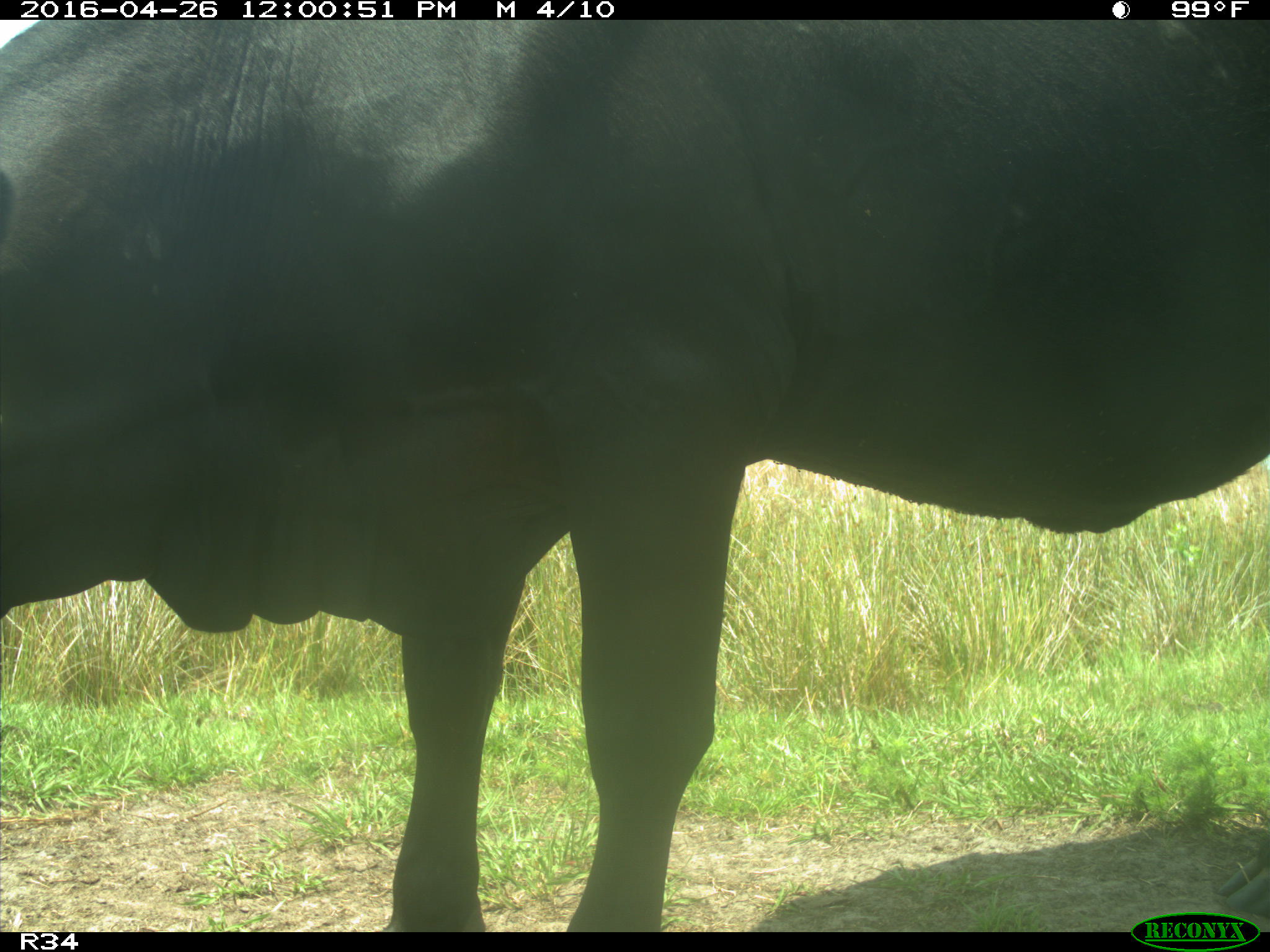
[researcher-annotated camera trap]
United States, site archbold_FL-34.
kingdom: Animalia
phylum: Chordata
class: Mammalia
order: Artiodactyla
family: Bovidae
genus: Bos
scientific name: Bos taurus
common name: domestic cow